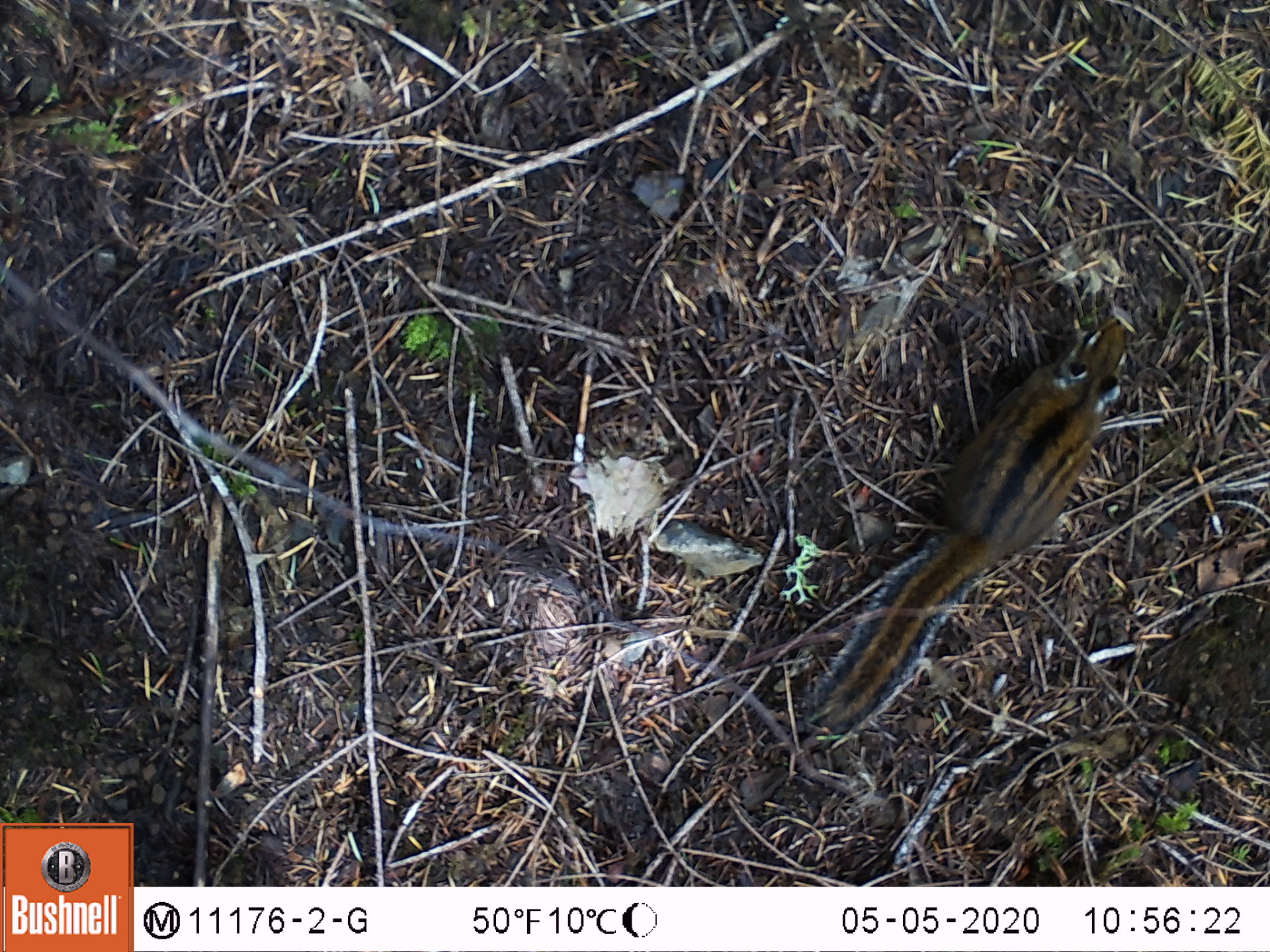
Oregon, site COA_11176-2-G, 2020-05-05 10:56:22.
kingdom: Animalia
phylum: Chordata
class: Mammalia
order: Rodentia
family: Sciuridae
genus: Neotamias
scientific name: Neotamias townsendii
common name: townsend's chipmunk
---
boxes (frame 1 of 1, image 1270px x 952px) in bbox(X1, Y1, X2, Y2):
townsend's chipmunk: bbox(796, 305, 1134, 745)